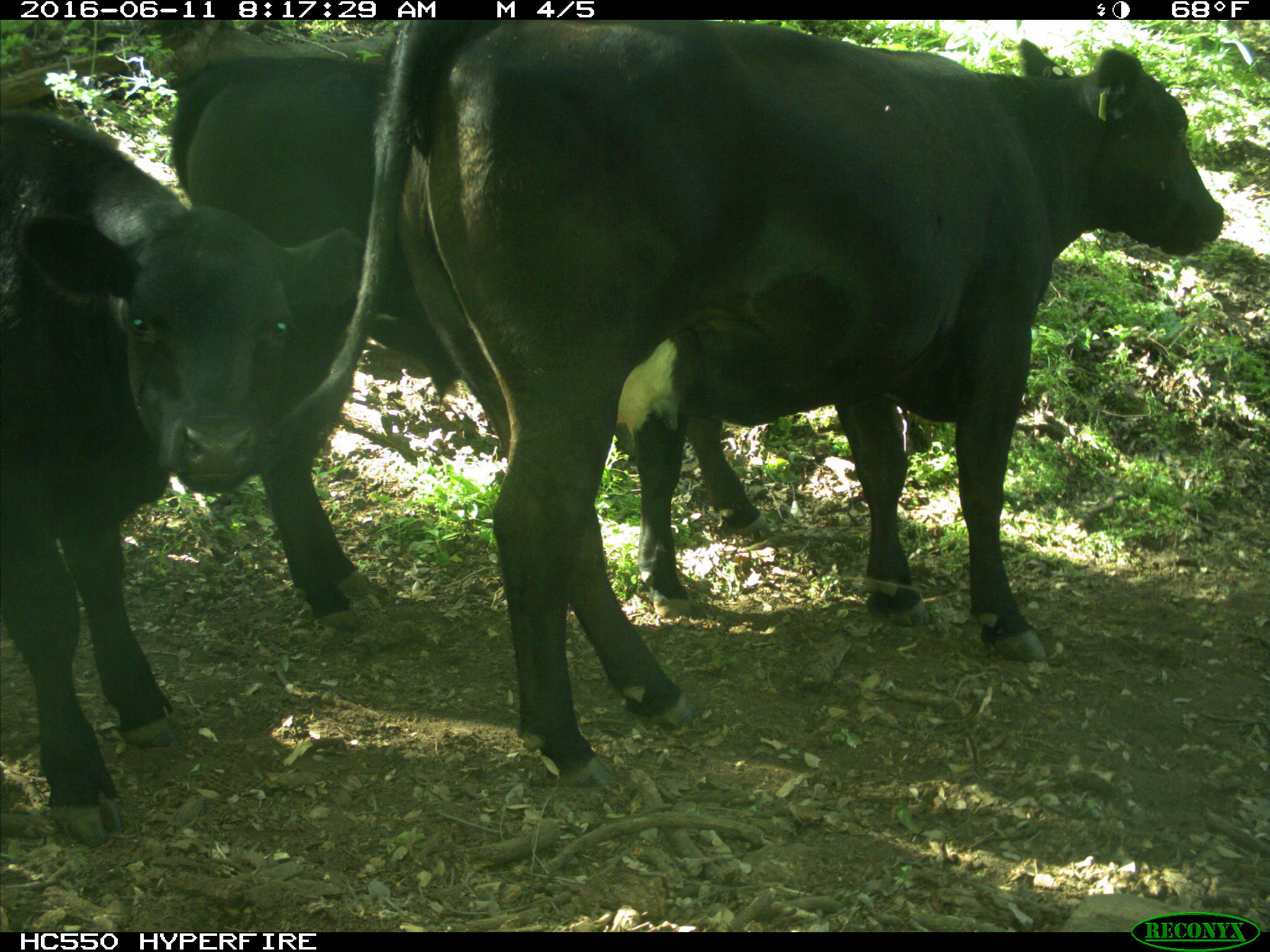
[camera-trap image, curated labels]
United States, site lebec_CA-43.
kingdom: Animalia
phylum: Chordata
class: Mammalia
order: Artiodactyla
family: Bovidae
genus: Bos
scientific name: Bos taurus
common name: domestic cow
Bos taurus (domestic cow).